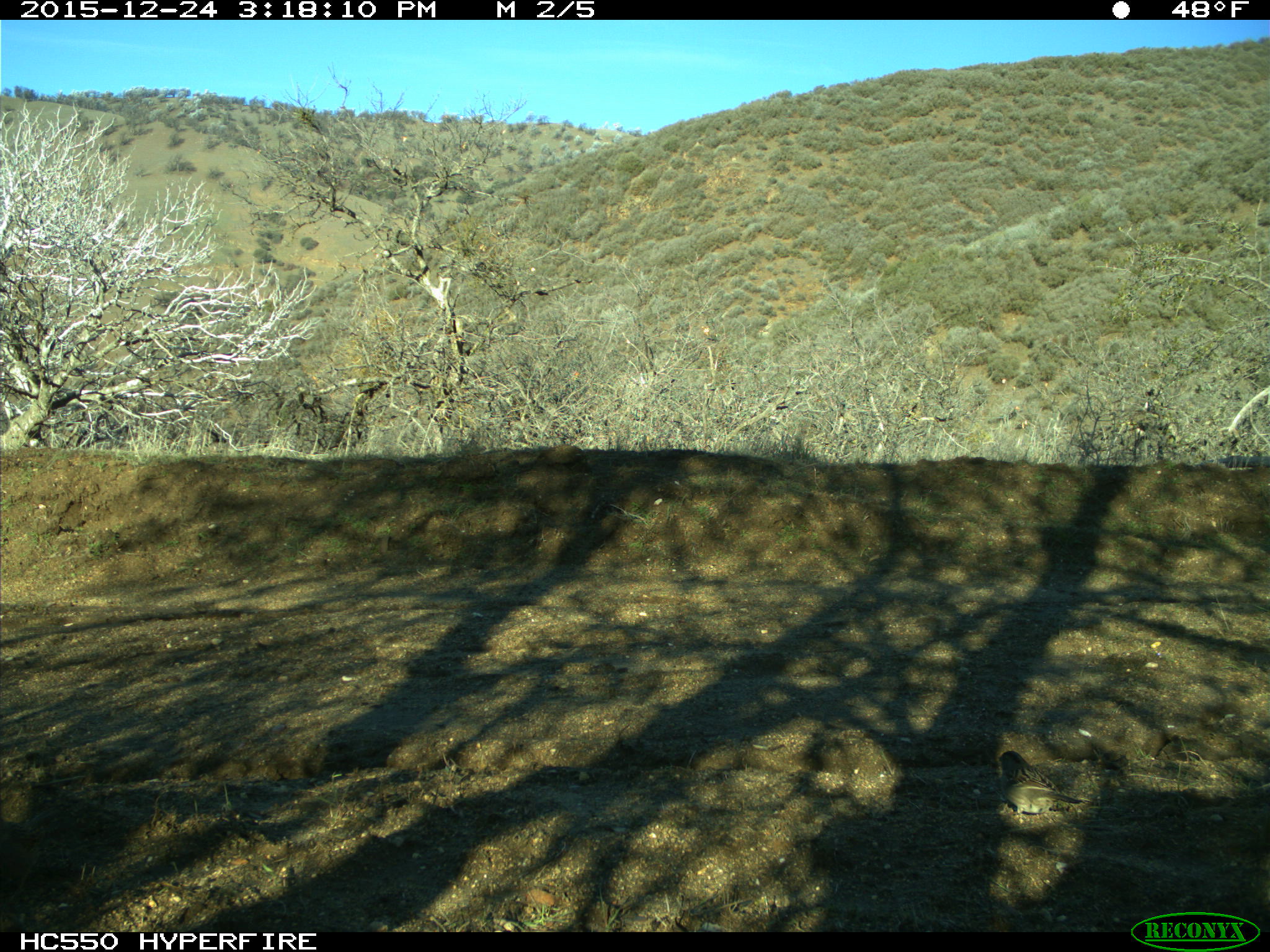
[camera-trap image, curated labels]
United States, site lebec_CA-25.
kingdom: Animalia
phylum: Chordata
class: Aves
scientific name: Aves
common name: birds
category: unidentified bird